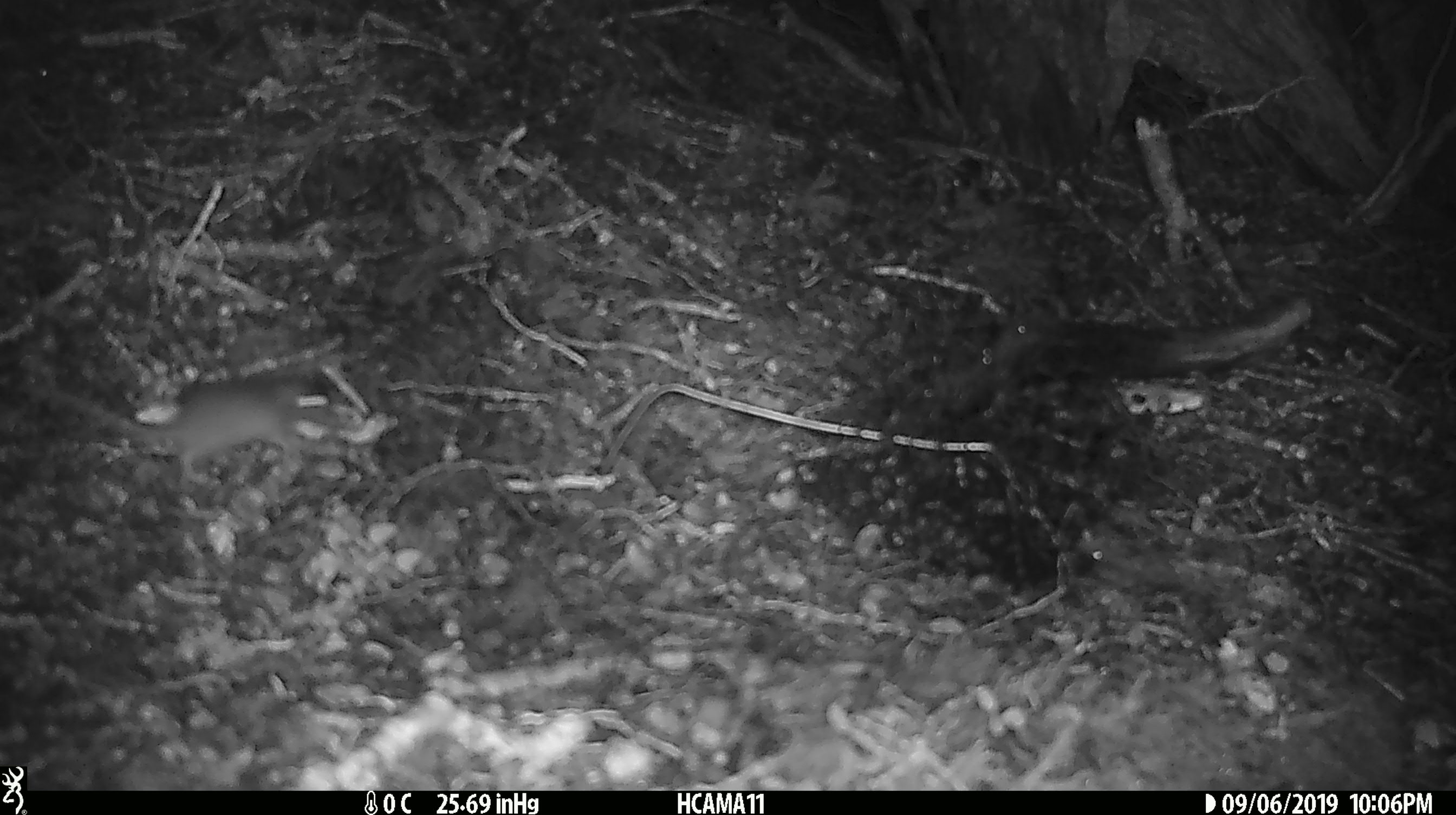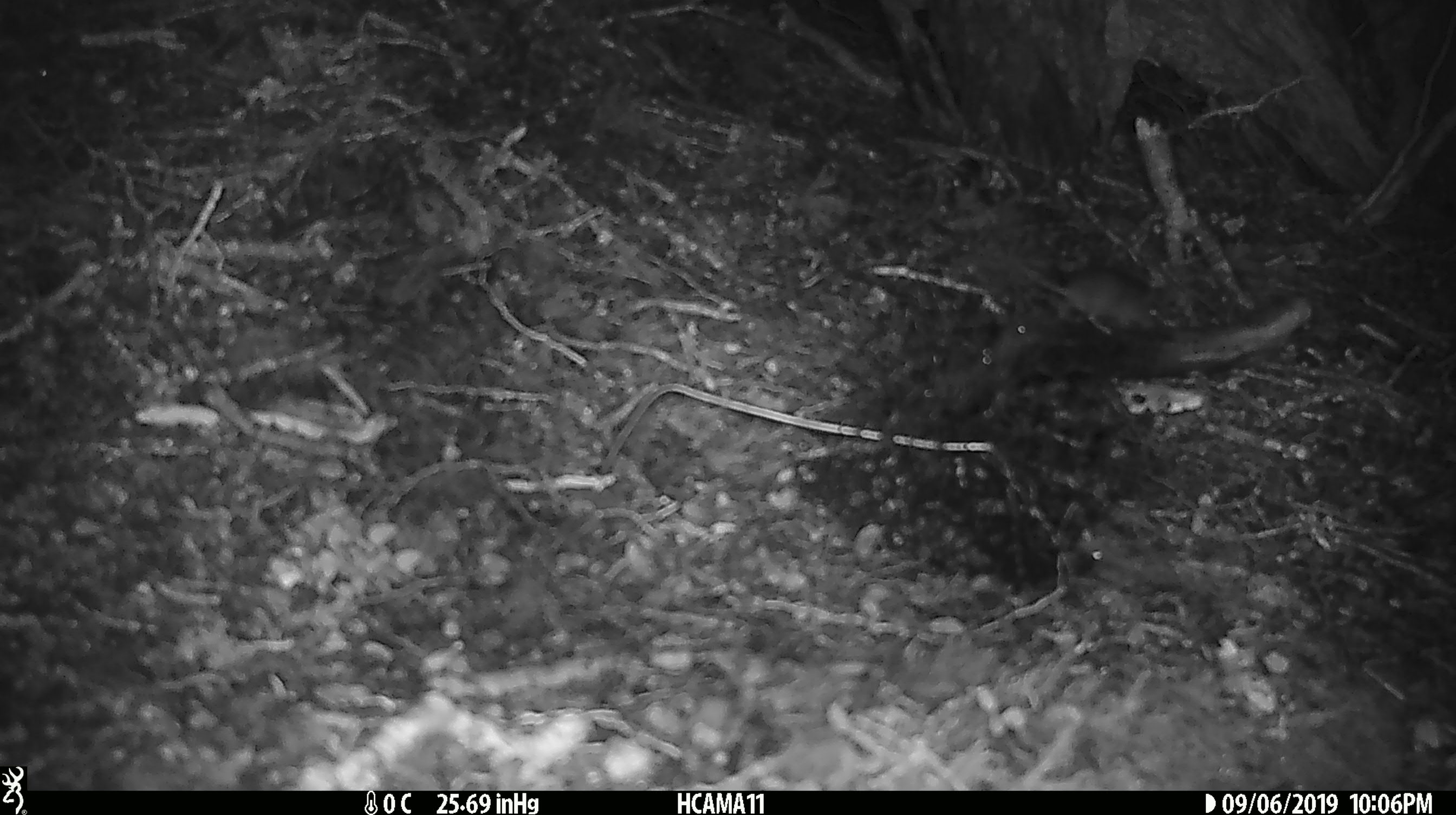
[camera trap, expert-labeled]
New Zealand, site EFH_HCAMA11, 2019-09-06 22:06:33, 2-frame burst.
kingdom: Animalia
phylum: Chordata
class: Mammalia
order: Rodentia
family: Muridae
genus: Mus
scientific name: Mus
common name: mouse